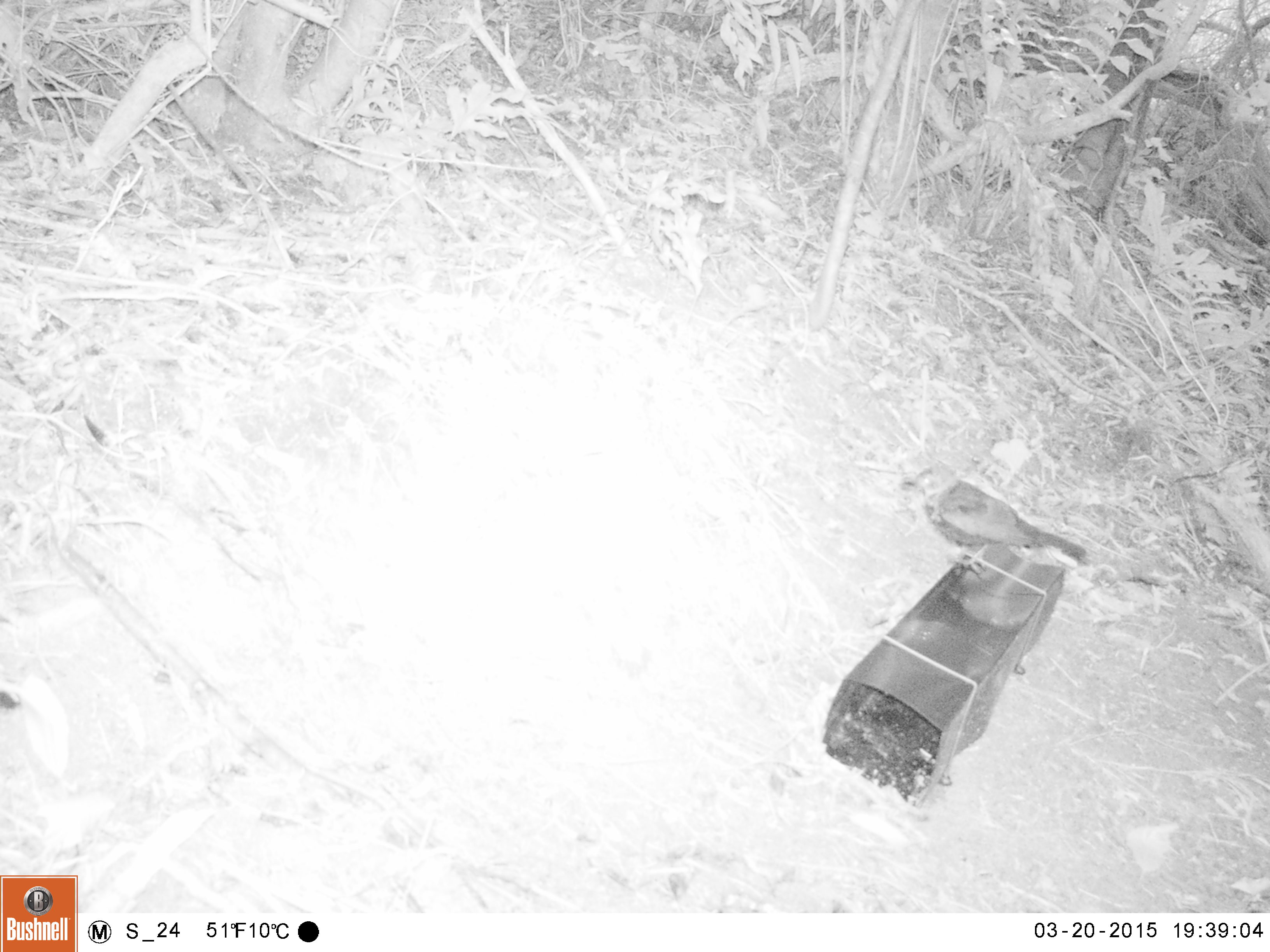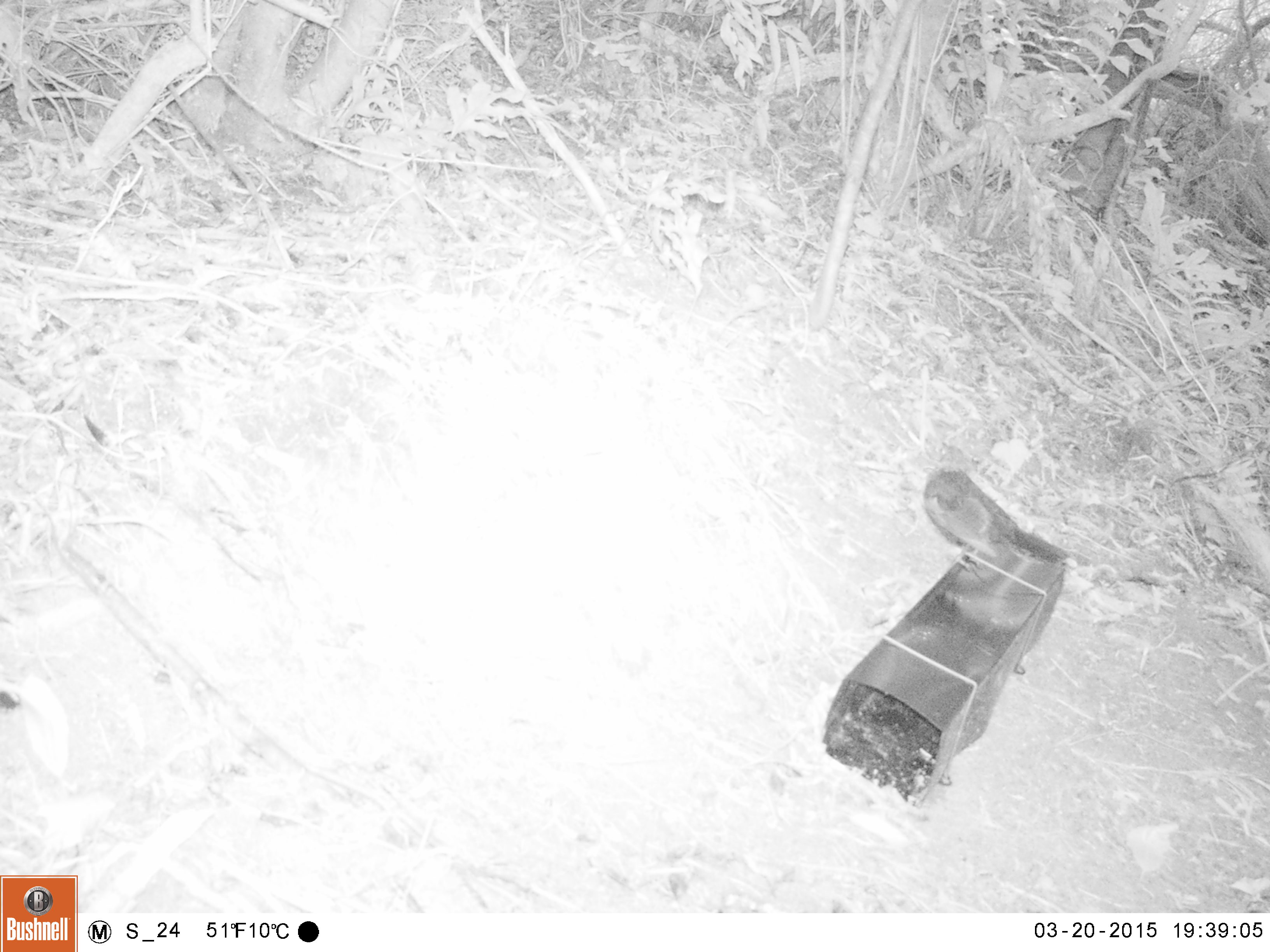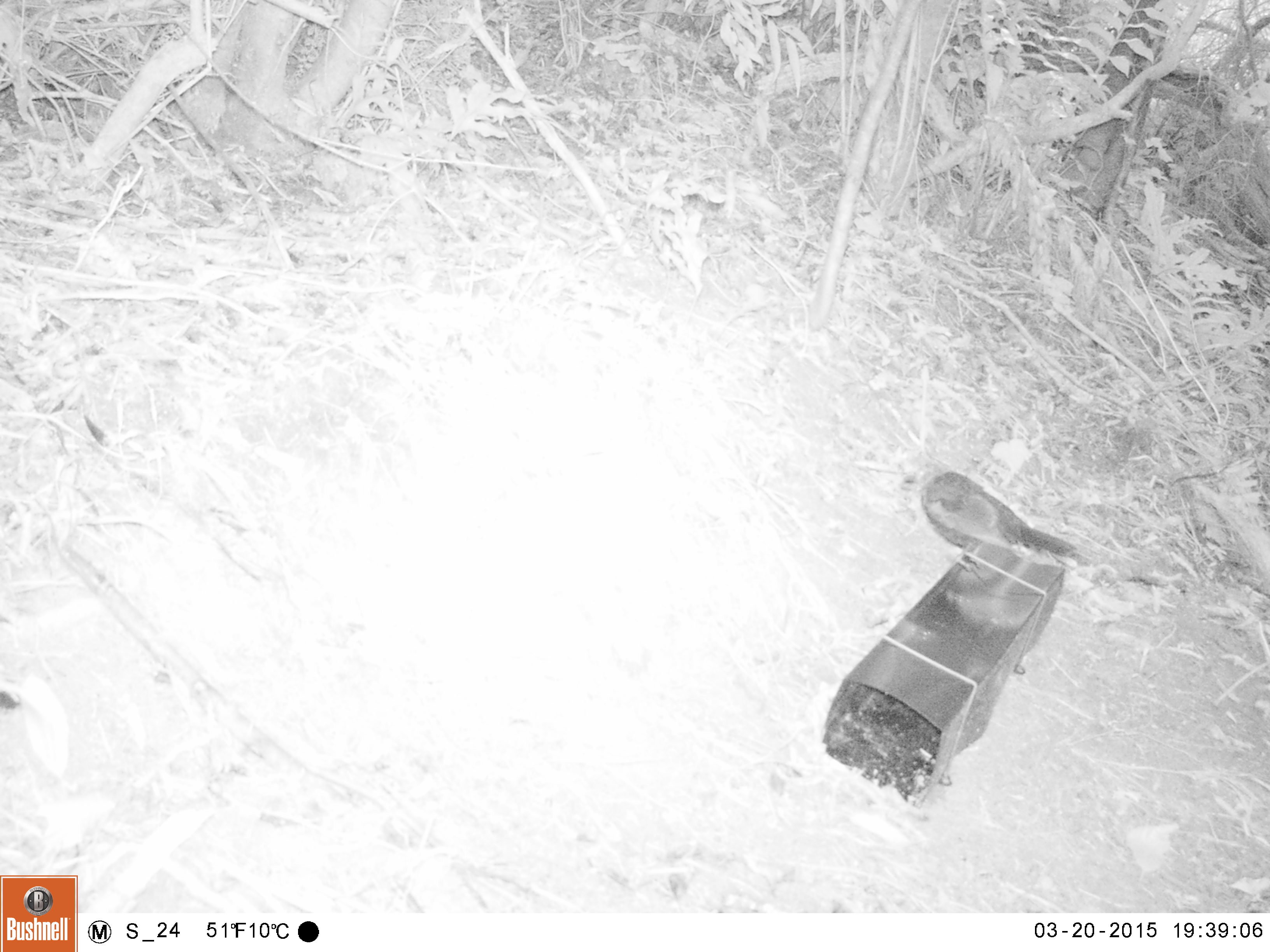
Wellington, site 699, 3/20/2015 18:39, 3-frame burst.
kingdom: Animalia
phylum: Chordata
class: Aves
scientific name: Aves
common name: bird